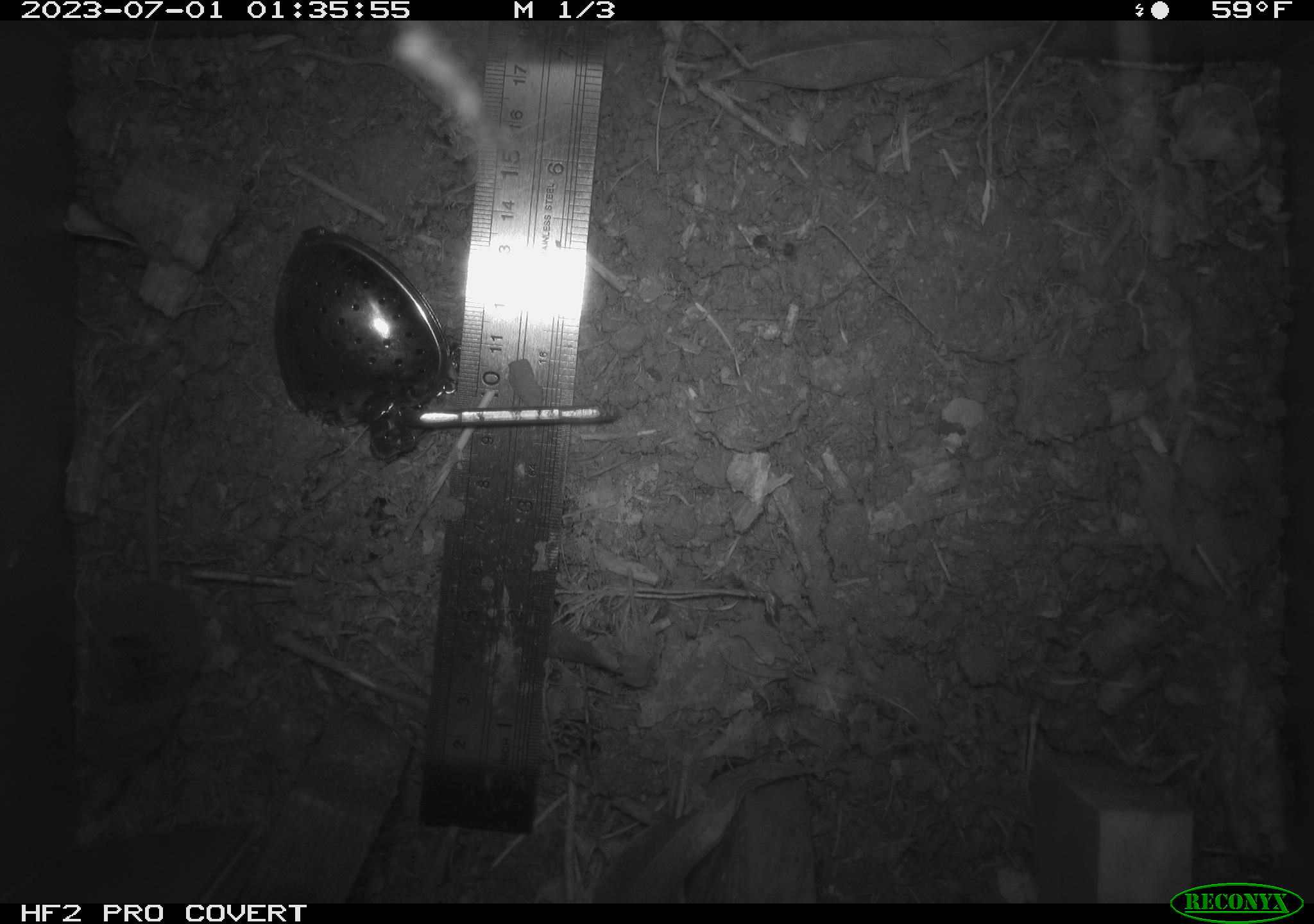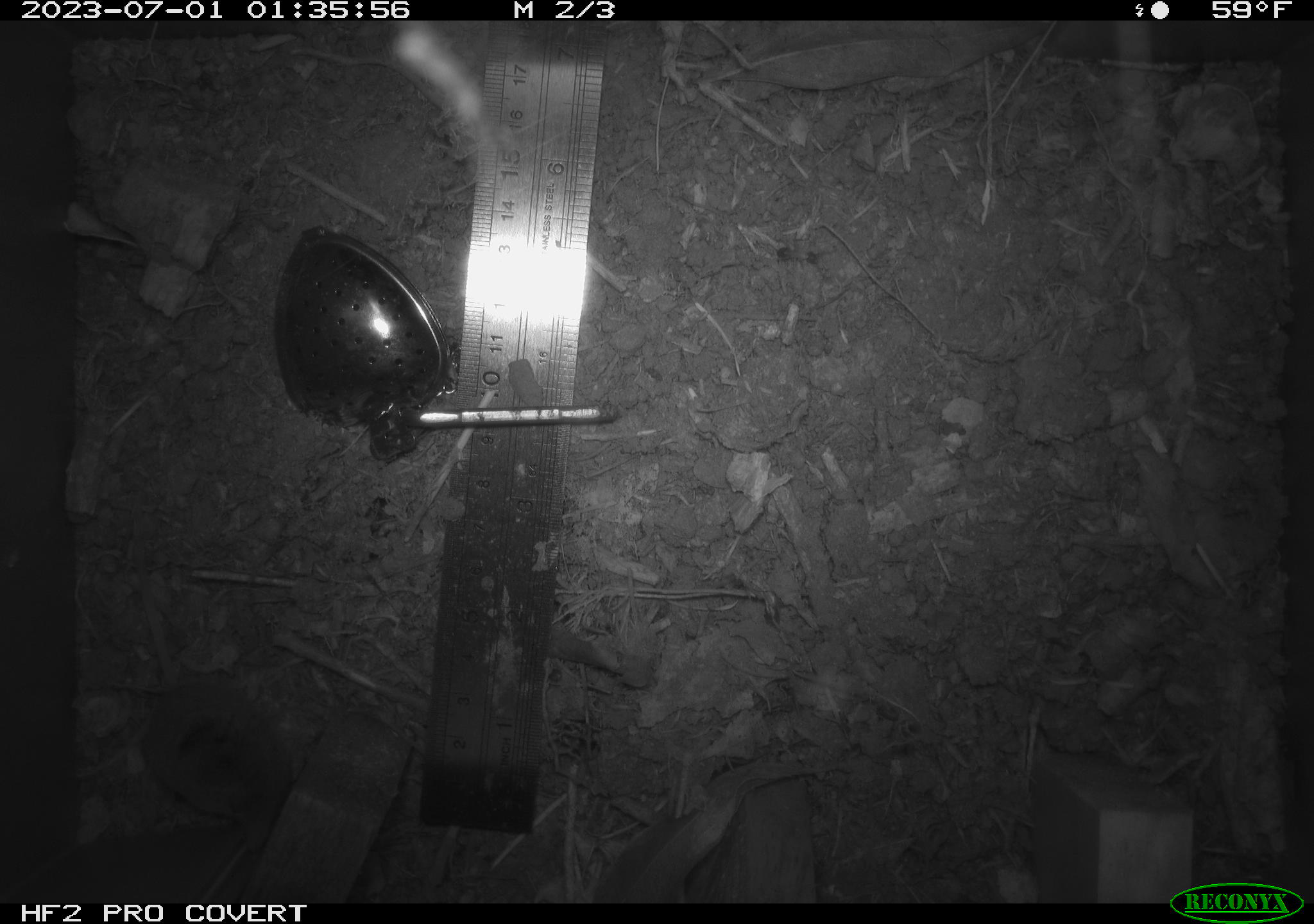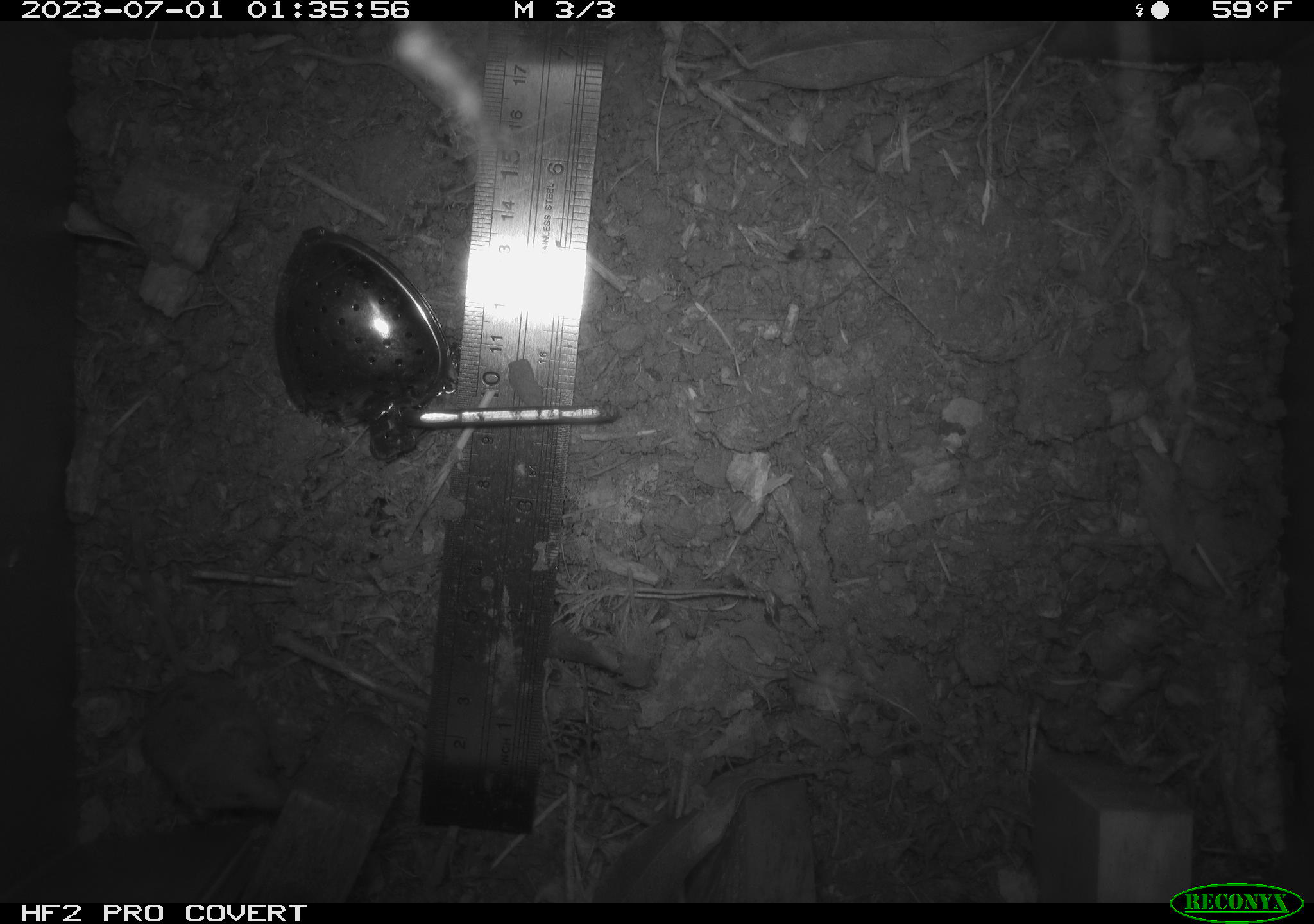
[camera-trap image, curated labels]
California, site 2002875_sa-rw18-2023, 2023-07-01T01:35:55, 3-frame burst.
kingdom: Animalia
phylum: Chordata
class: Mammalia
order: Eulipotyphla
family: Soricidae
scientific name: Soricidae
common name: shrews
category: soricidae family